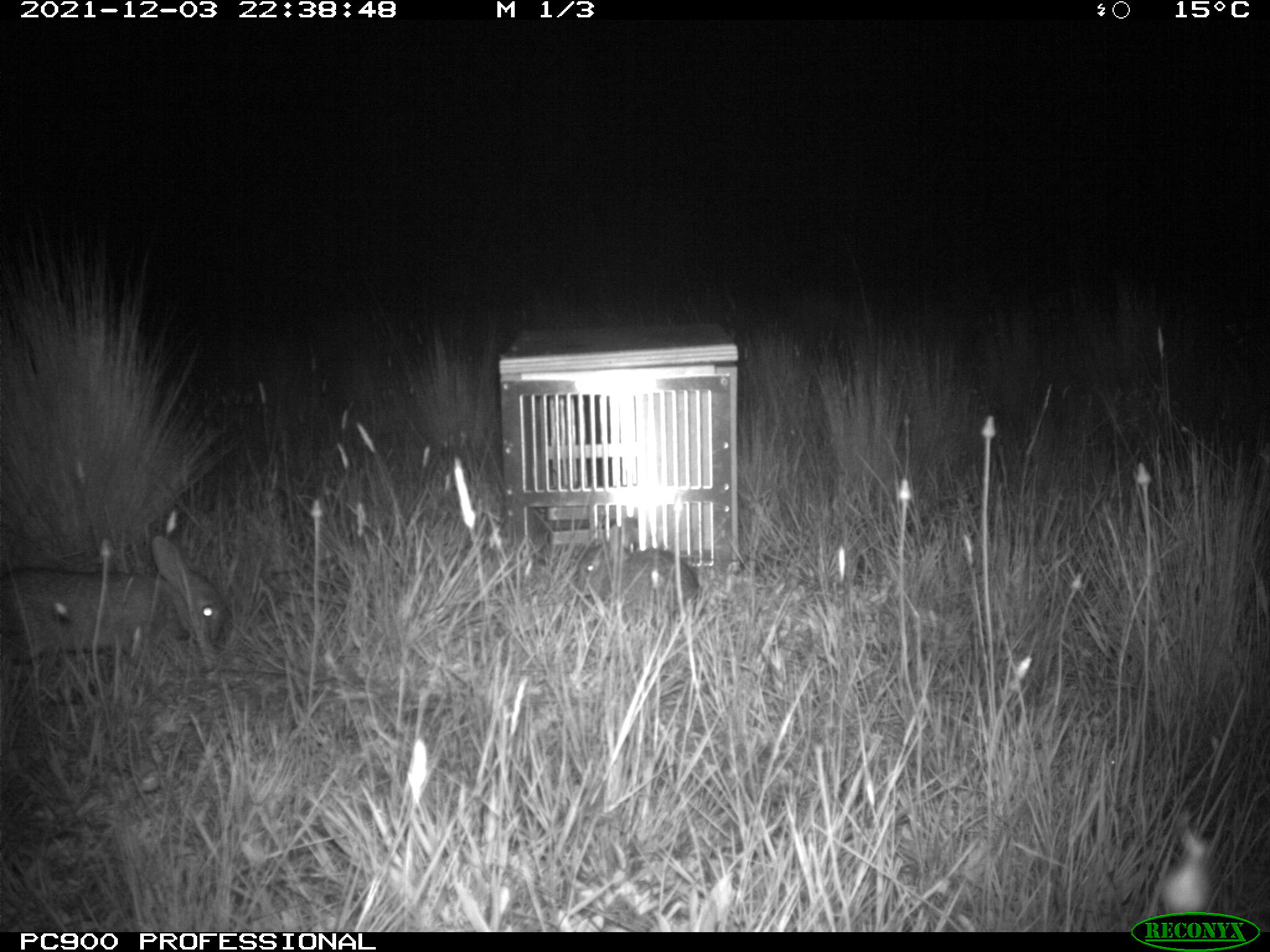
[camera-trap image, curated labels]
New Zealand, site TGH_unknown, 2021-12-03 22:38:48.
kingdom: Animalia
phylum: Chordata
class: Mammalia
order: Lagomorpha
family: Leporidae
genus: Oryctolagus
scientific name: Oryctolagus cuniculus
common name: european rabbit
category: rabbit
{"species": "rabbit (european rabbit) (Oryctolagus cuniculus)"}